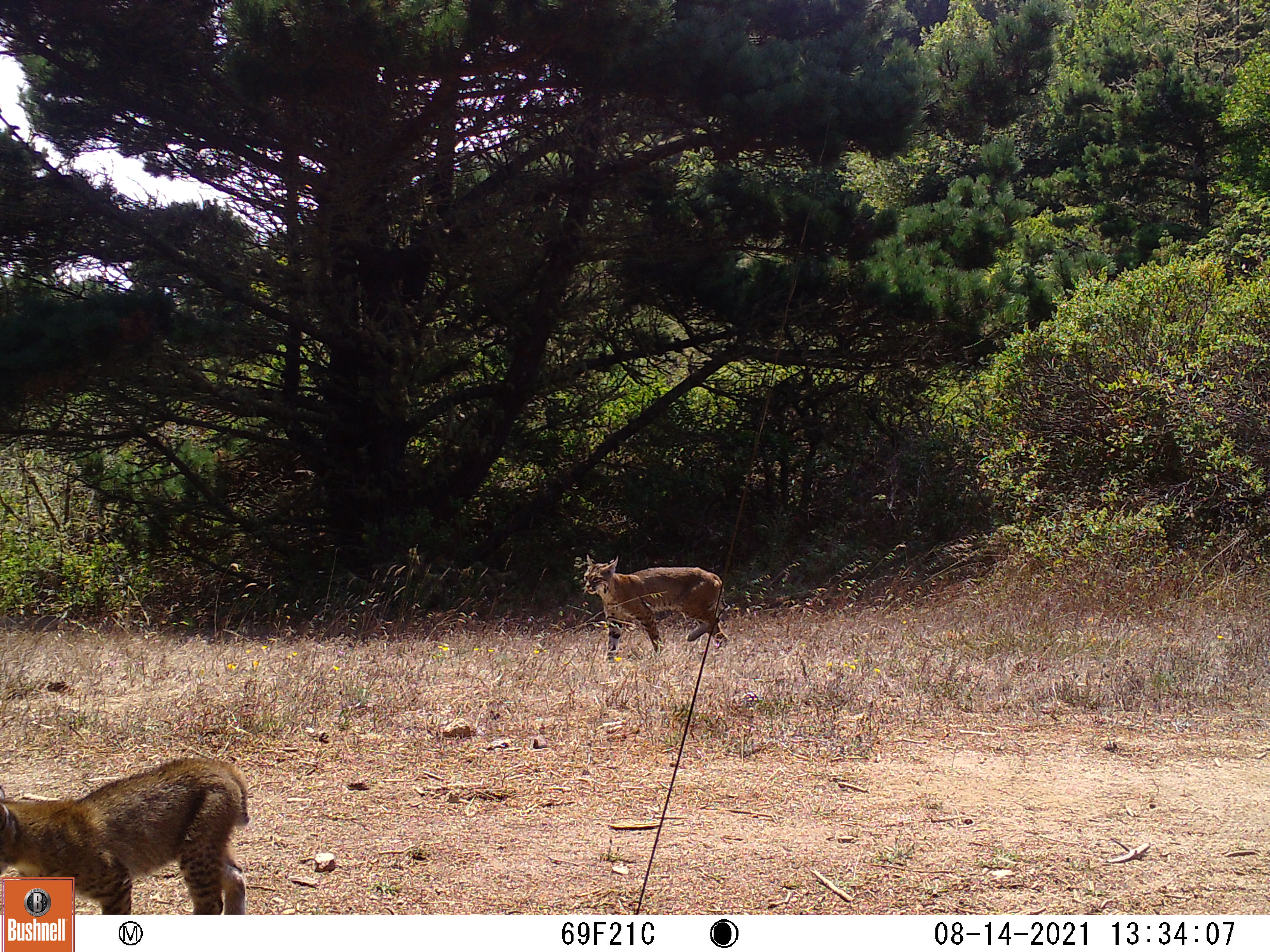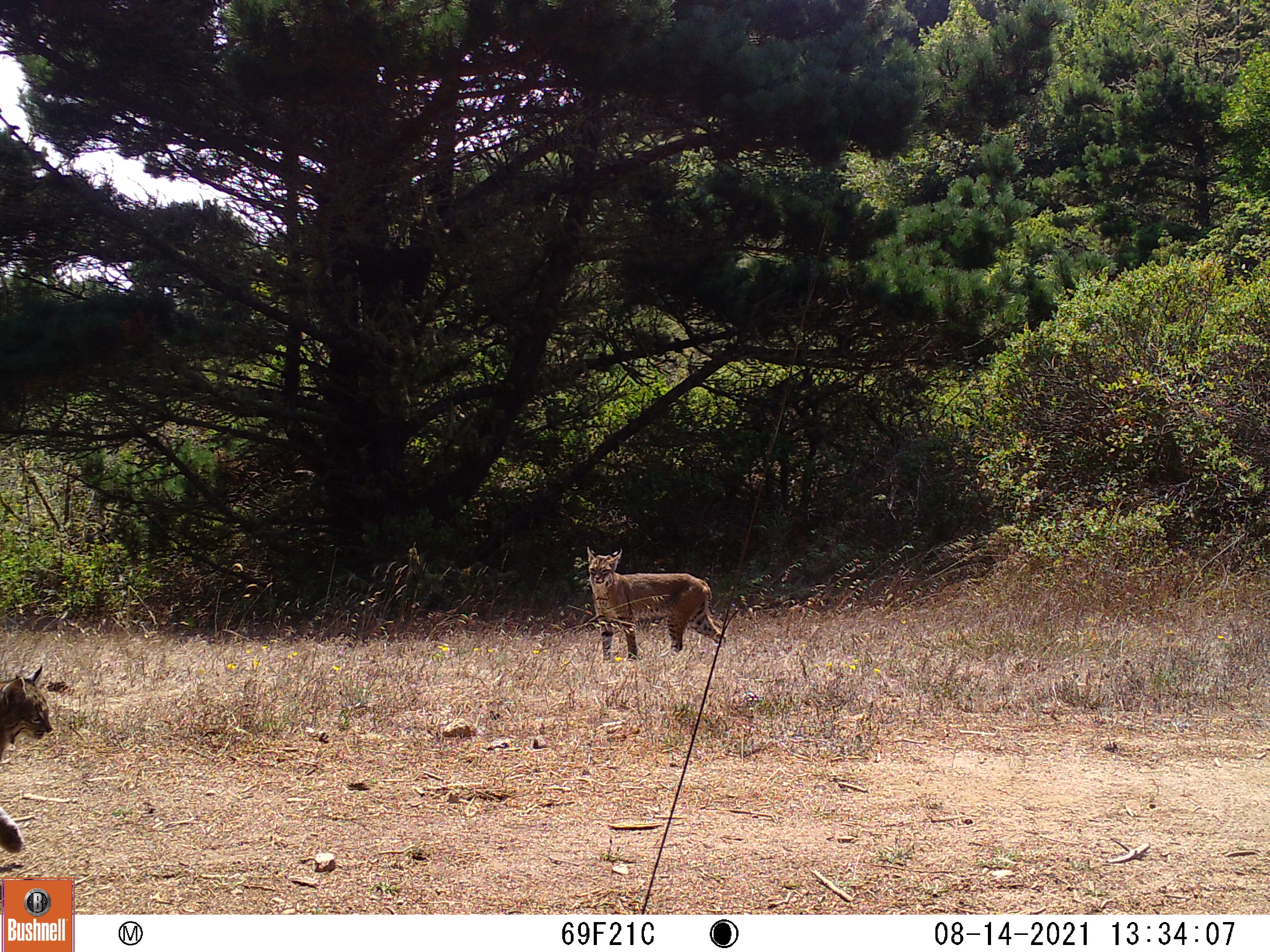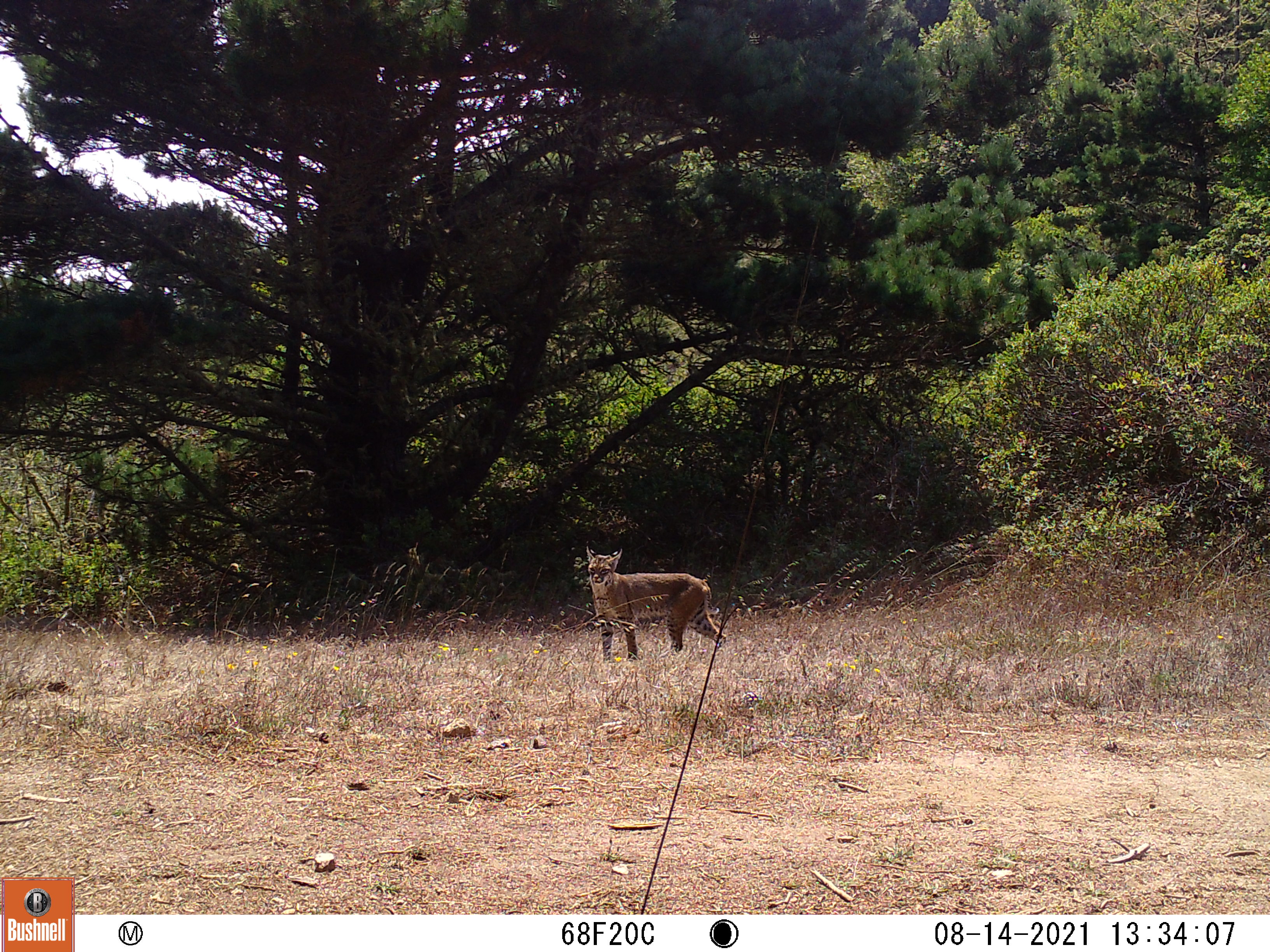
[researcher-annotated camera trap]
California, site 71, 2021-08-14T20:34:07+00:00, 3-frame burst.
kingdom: Animalia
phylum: Chordata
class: Mammalia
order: Carnivora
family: Felidae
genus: Lynx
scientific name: Lynx rufus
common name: bobcat